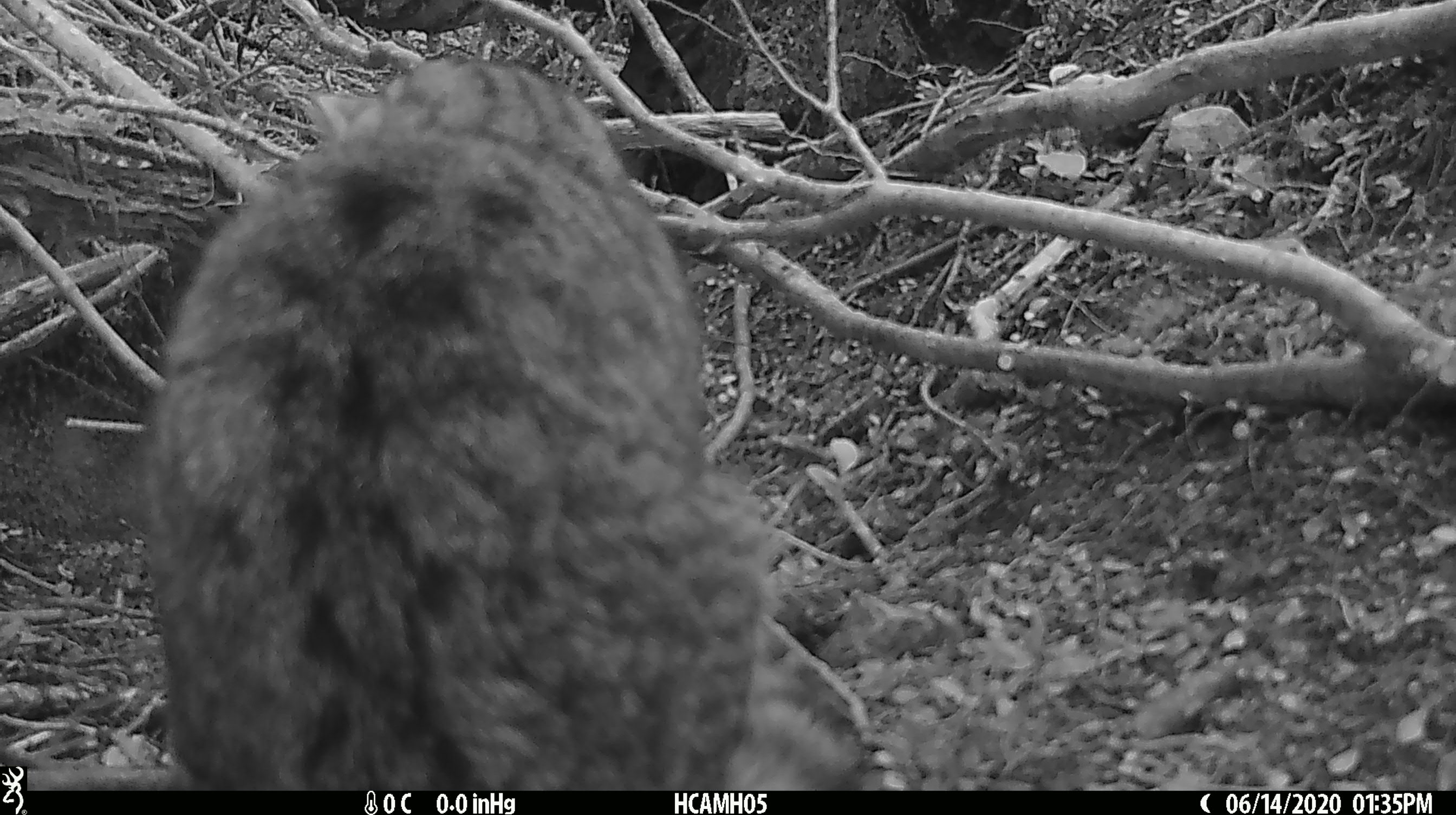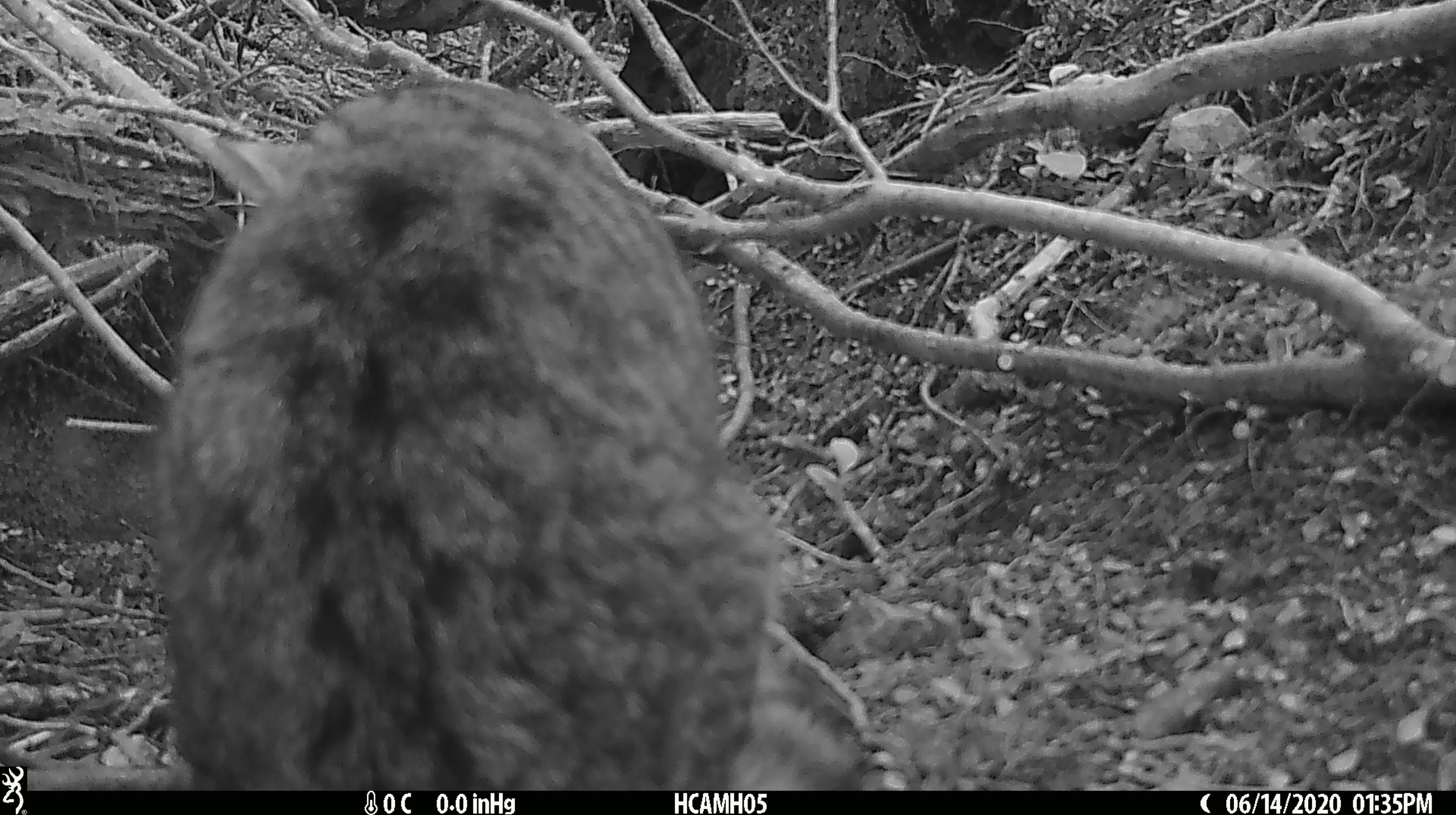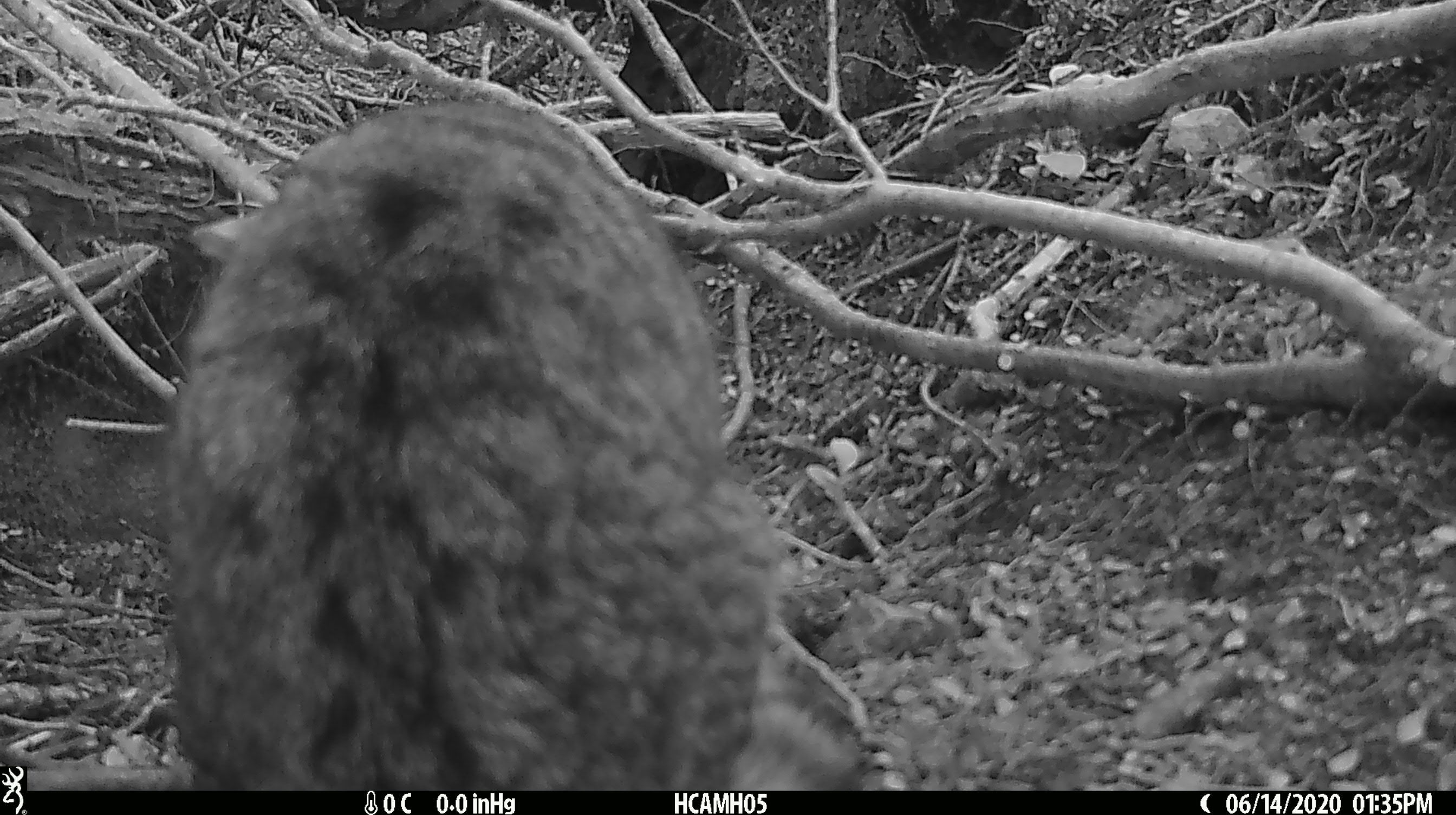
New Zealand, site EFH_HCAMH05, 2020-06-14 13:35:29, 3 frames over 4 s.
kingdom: Animalia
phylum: Chordata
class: Mammalia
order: Carnivora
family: Felidae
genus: Felis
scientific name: Felis catus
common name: domestic cat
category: cat